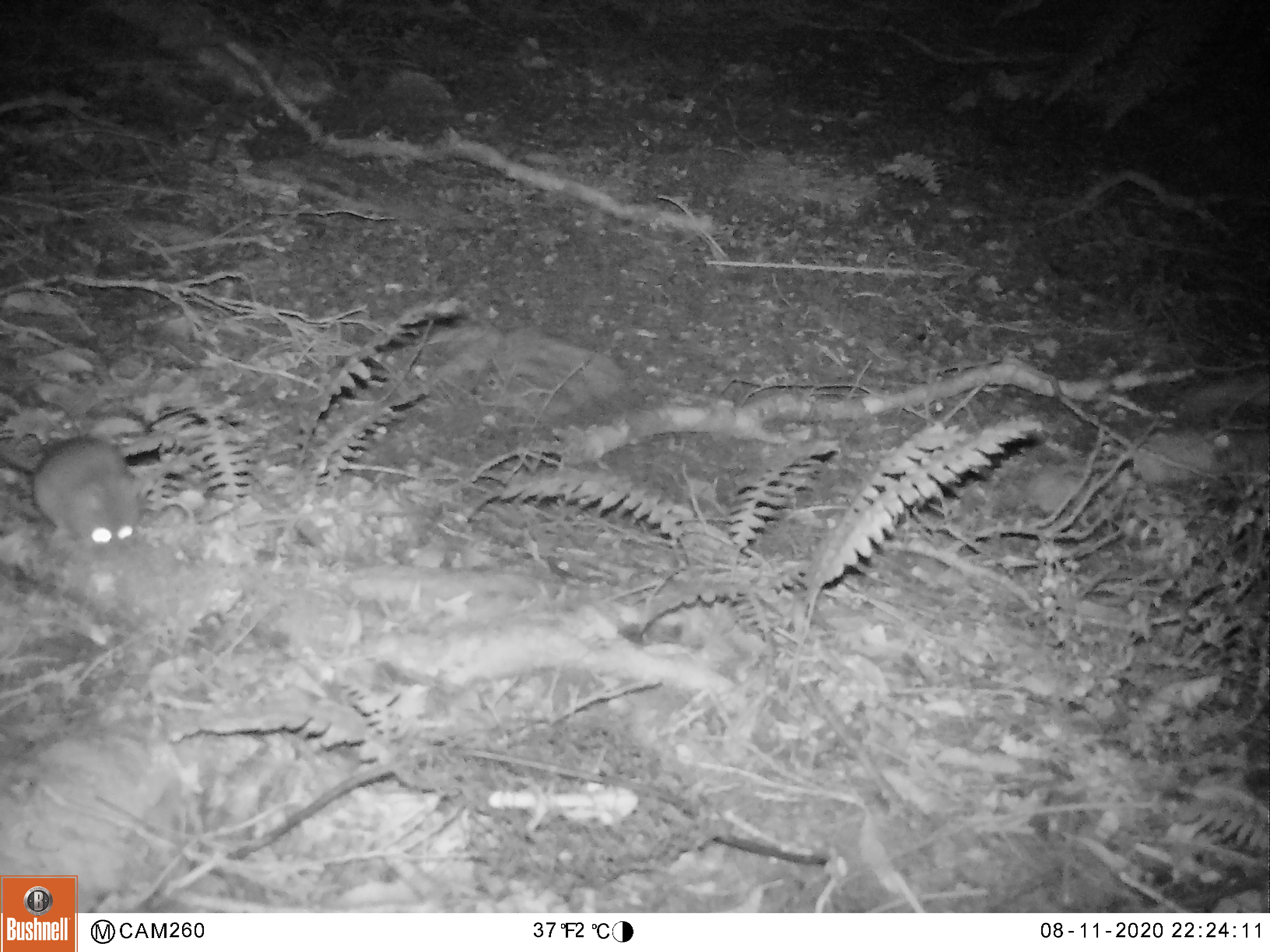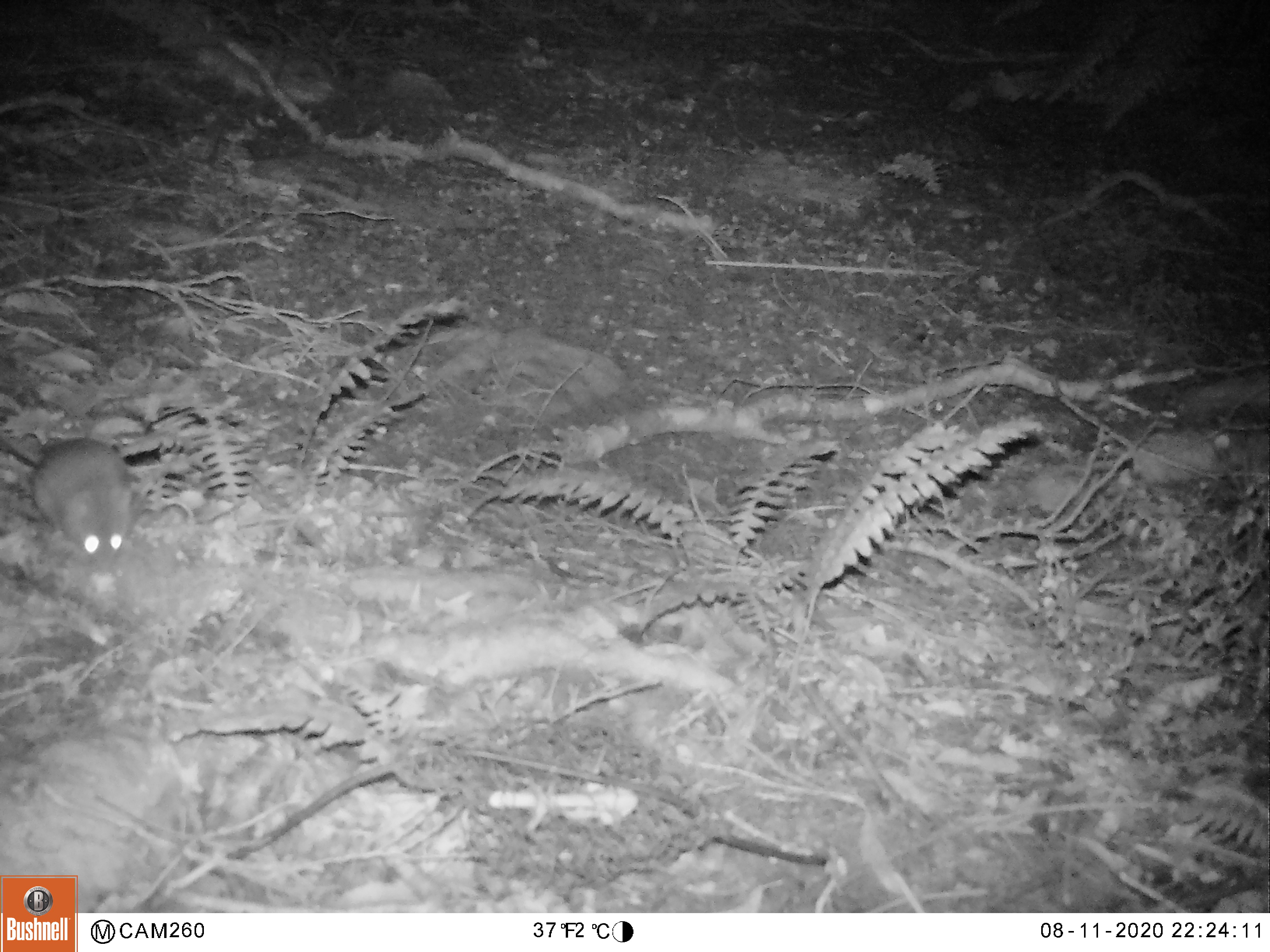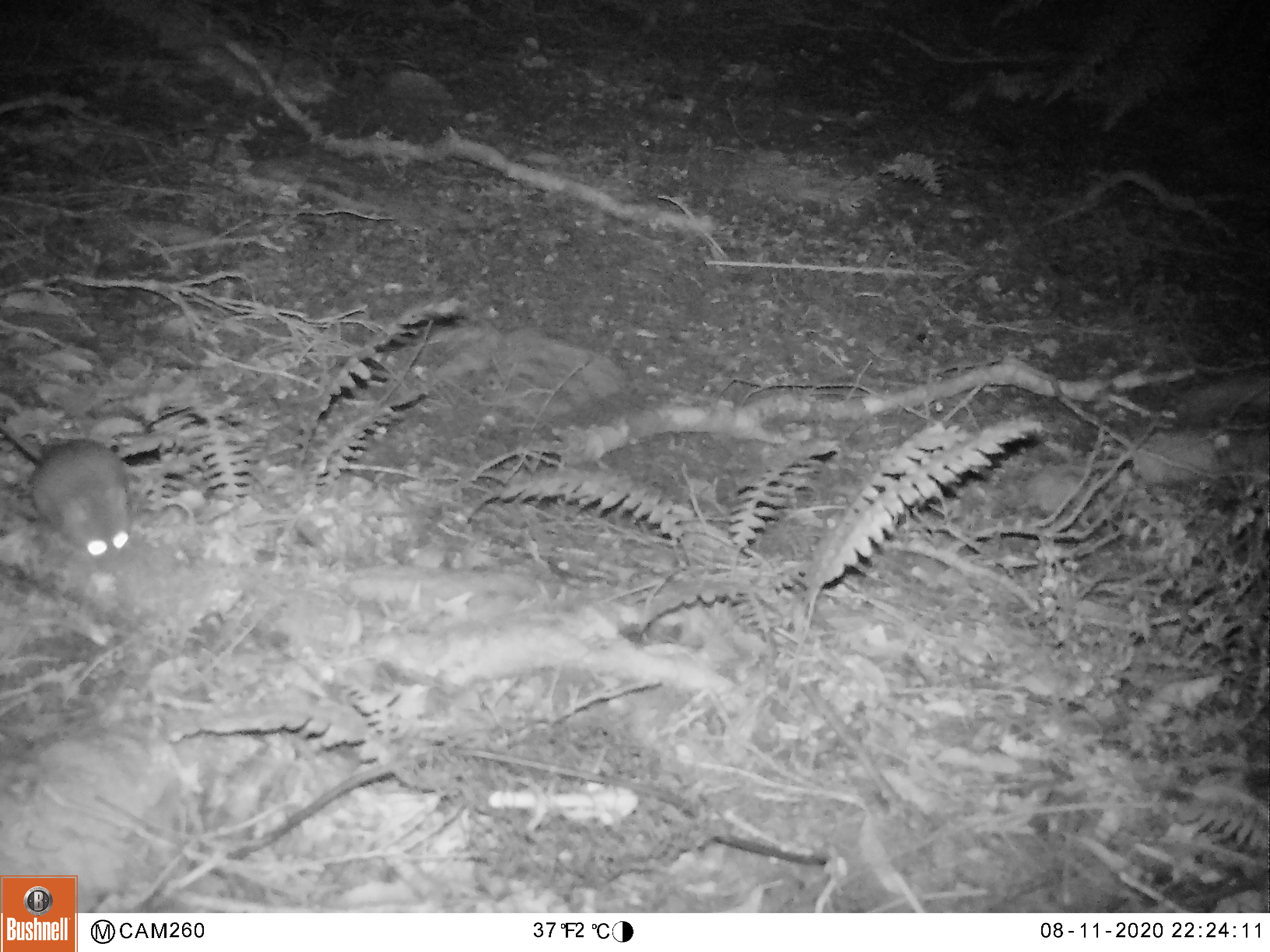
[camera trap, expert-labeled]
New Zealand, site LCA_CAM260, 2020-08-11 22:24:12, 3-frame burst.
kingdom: Animalia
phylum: Chordata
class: Mammalia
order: Rodentia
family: Muridae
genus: Mus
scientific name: Mus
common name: mouse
Mouse (Mus).